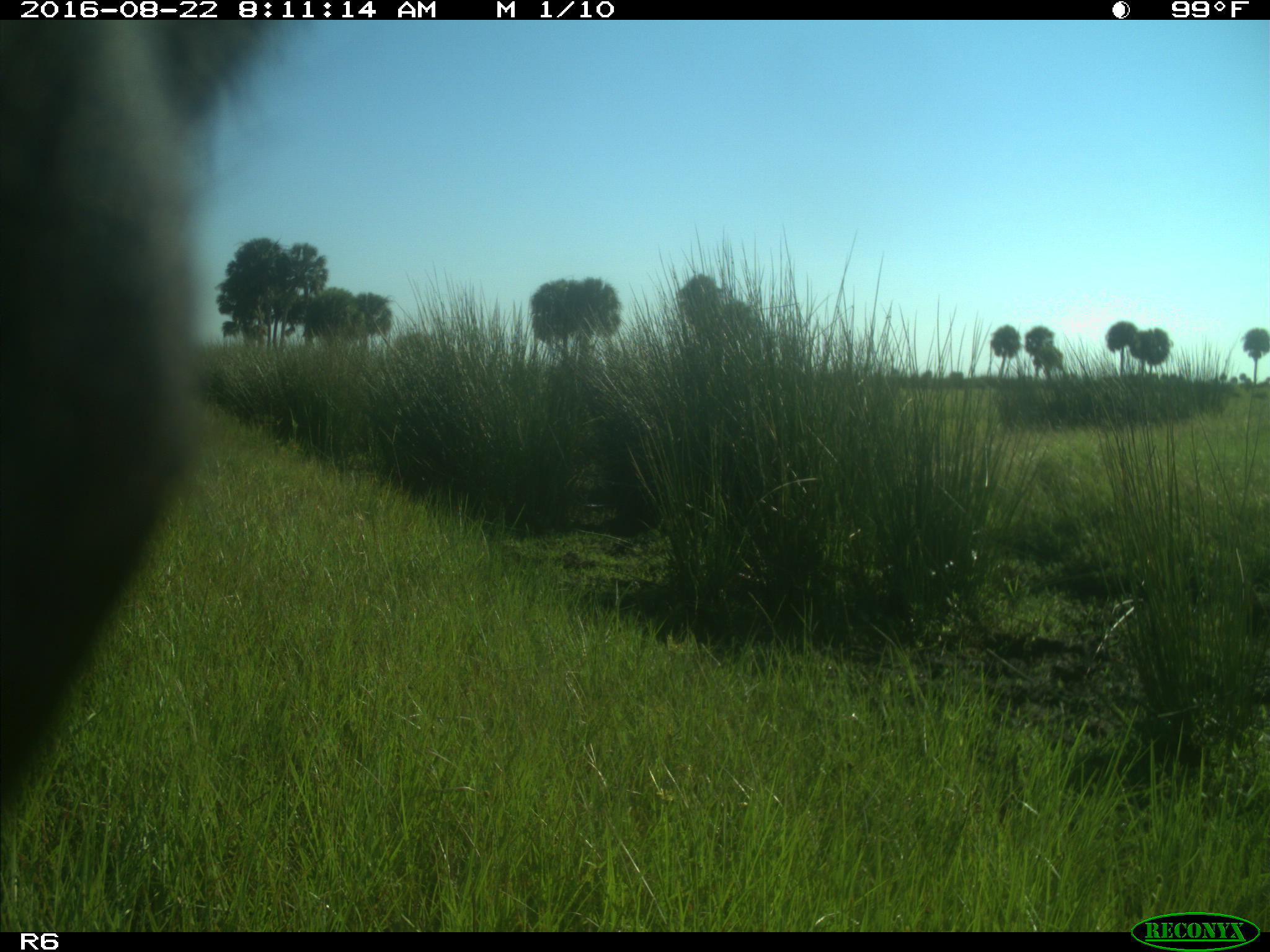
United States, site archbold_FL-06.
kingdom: Animalia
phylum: Chordata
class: Mammalia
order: Artiodactyla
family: Bovidae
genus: Bos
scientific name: Bos taurus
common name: domestic cow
Bos taurus (domestic cow).